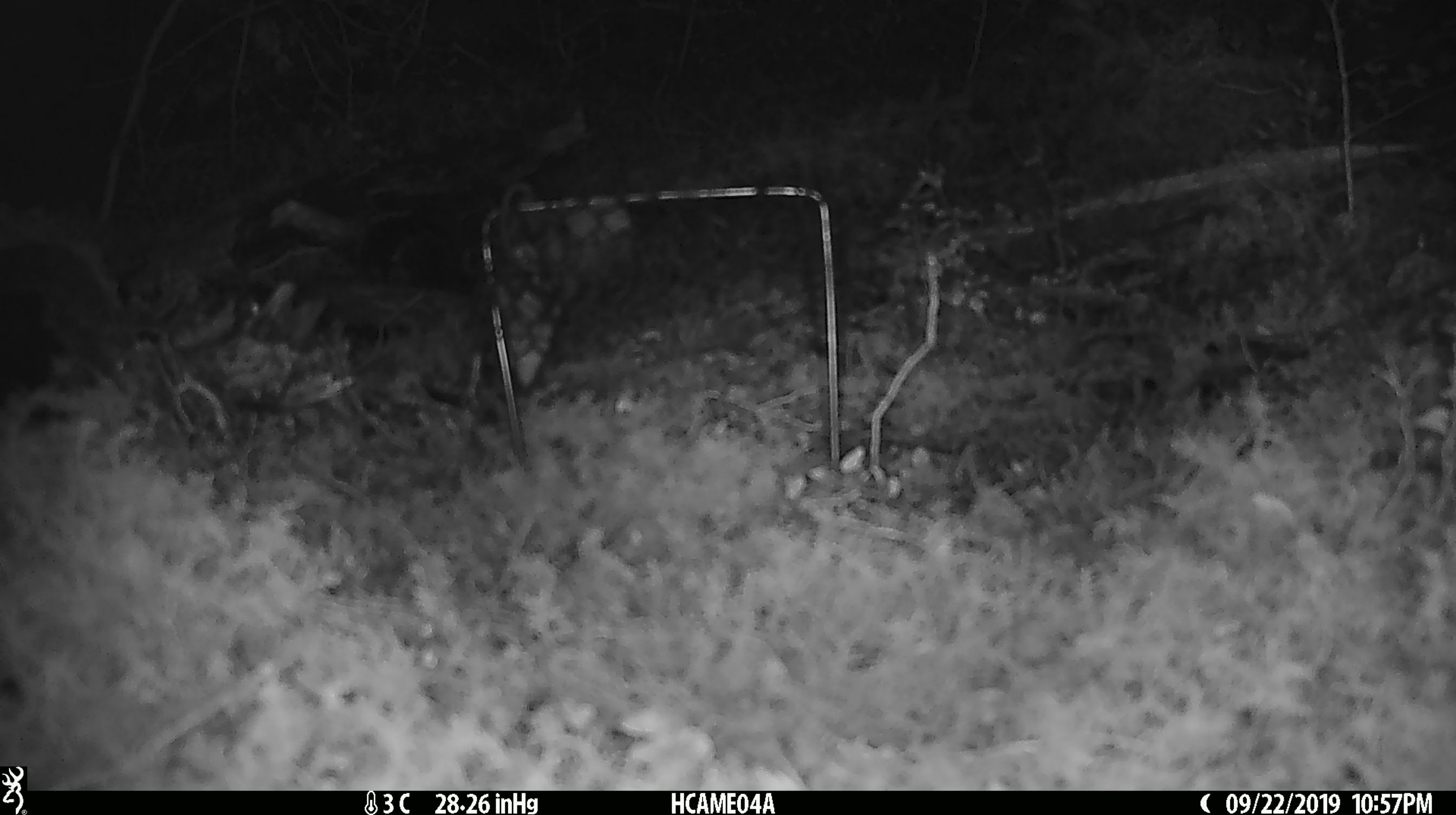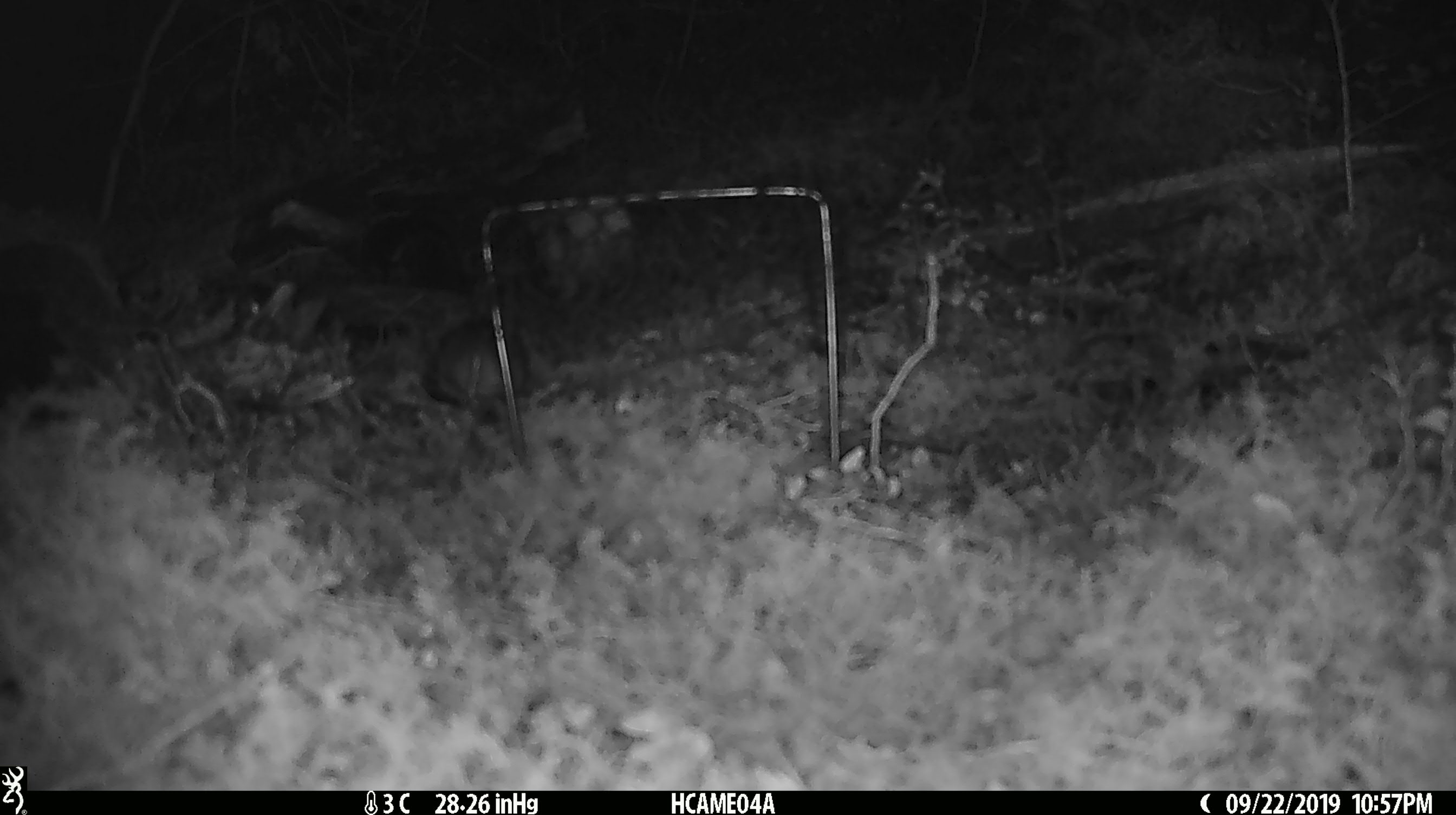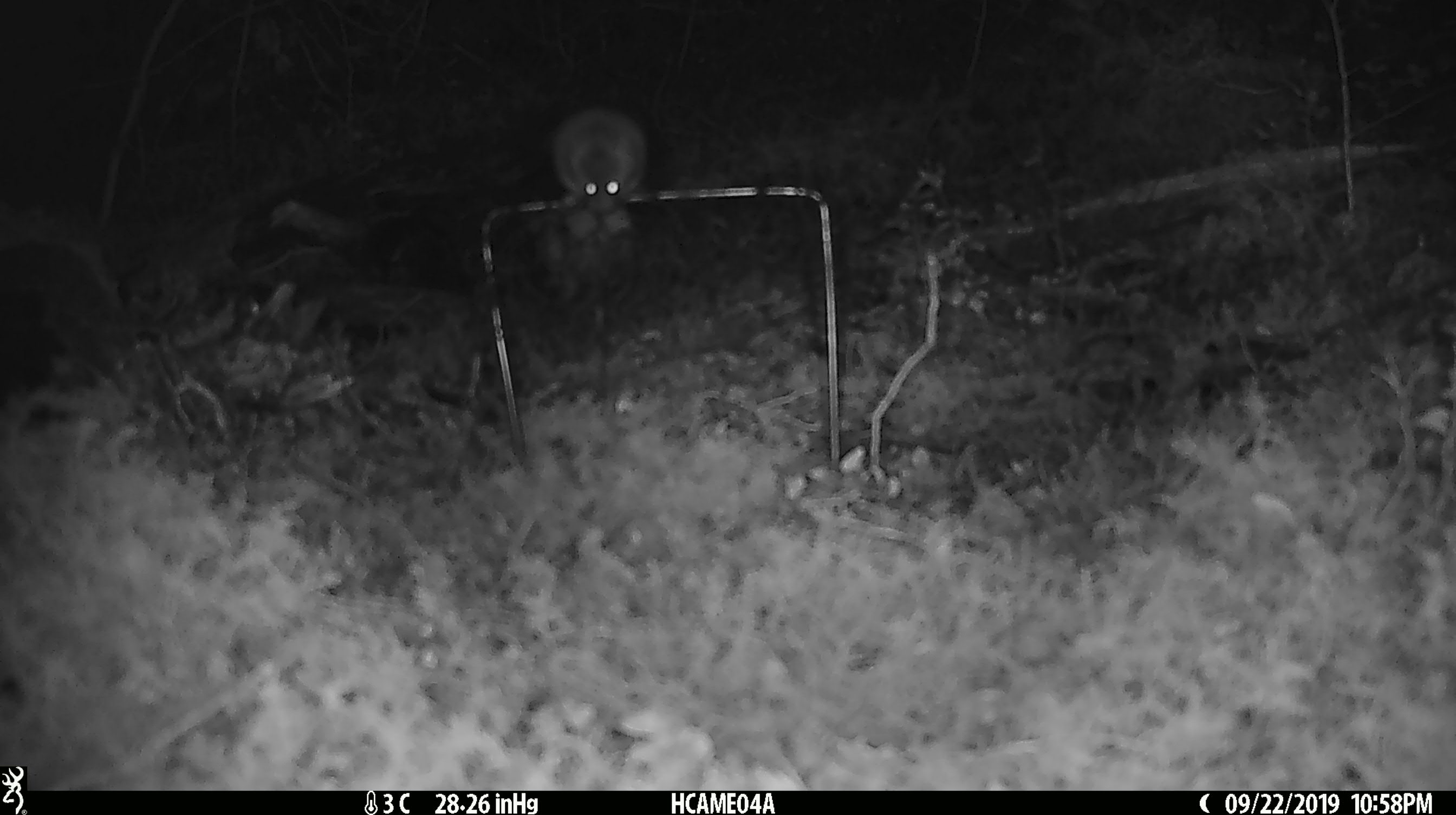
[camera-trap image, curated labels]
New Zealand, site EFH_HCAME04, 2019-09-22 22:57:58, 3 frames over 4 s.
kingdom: Animalia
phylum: Chordata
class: Mammalia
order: Rodentia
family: Muridae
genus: Mus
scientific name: Mus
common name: mouse